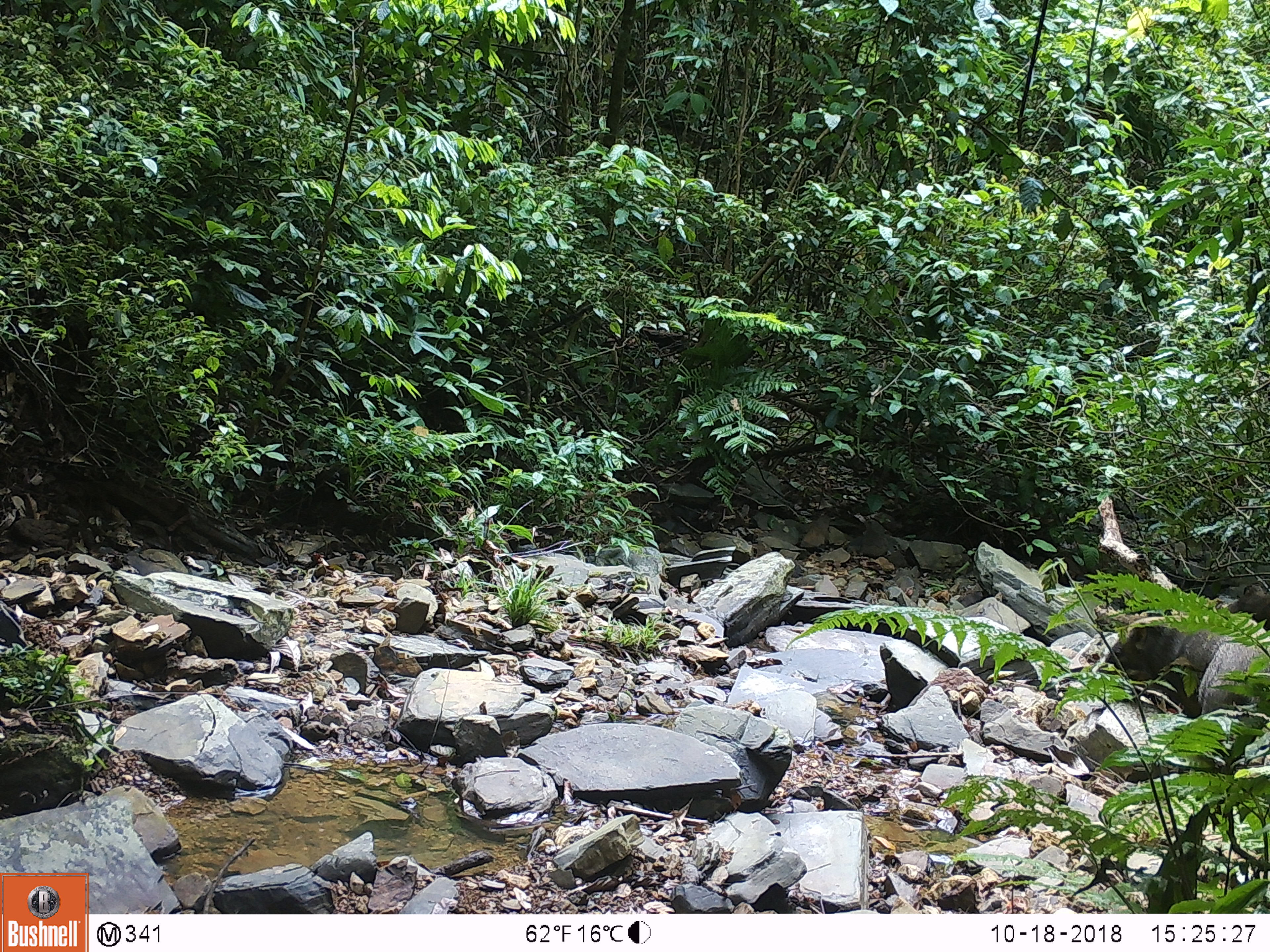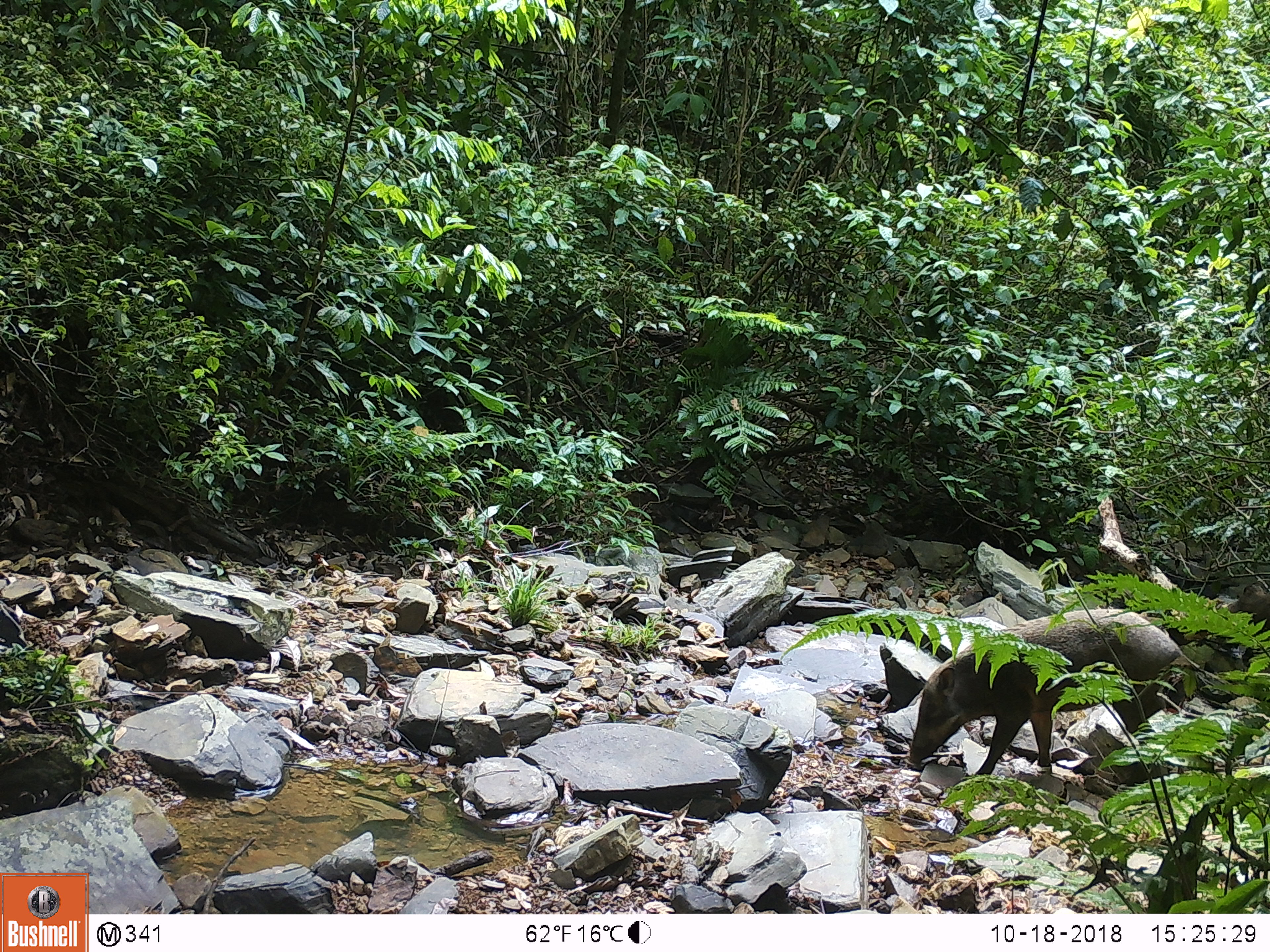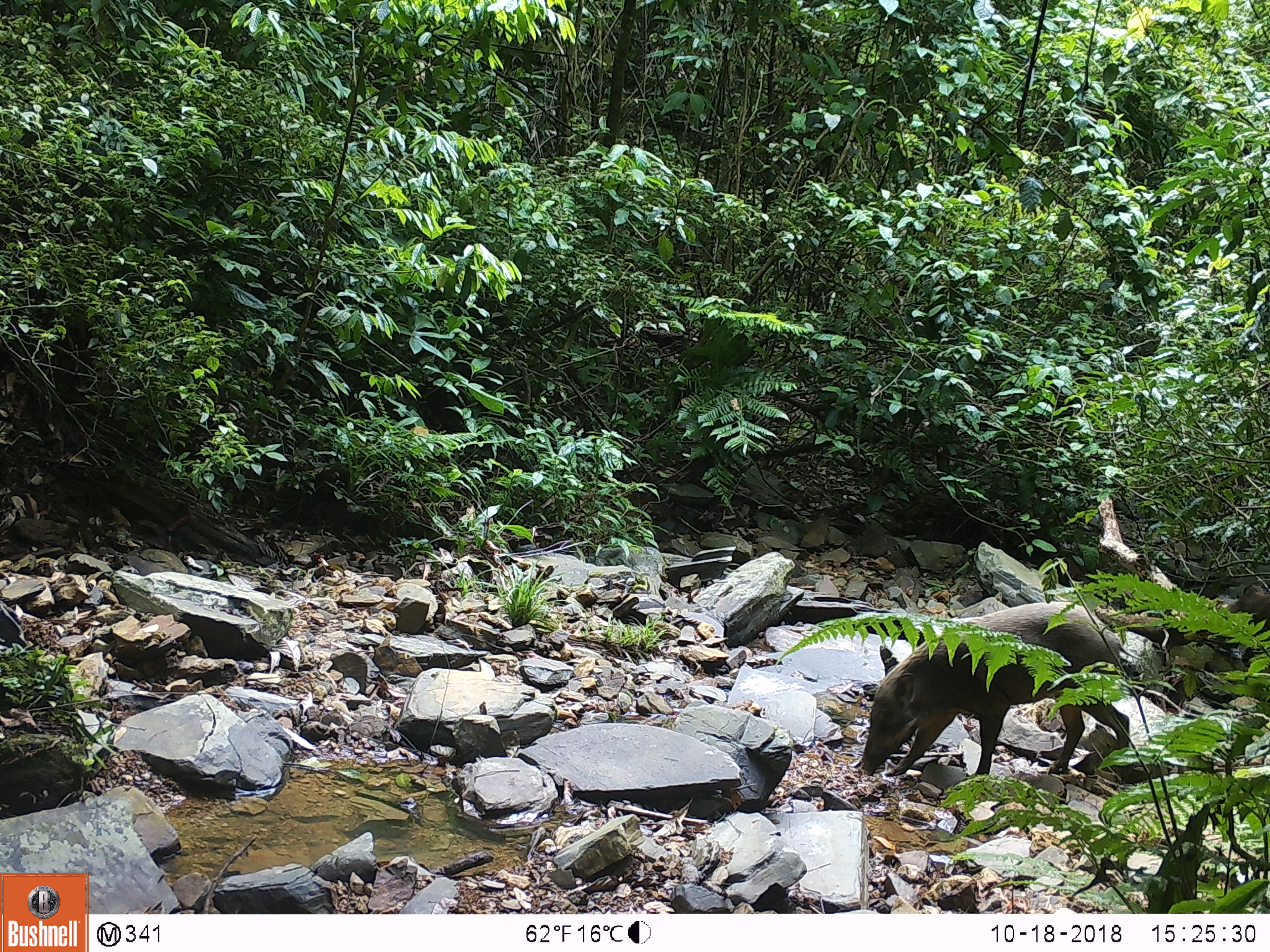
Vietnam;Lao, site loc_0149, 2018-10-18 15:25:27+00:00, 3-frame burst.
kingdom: Animalia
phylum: Chordata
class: Mammalia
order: Artiodactyla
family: Suidae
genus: Sus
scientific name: Sus scrofa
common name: eurasian wild pig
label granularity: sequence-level